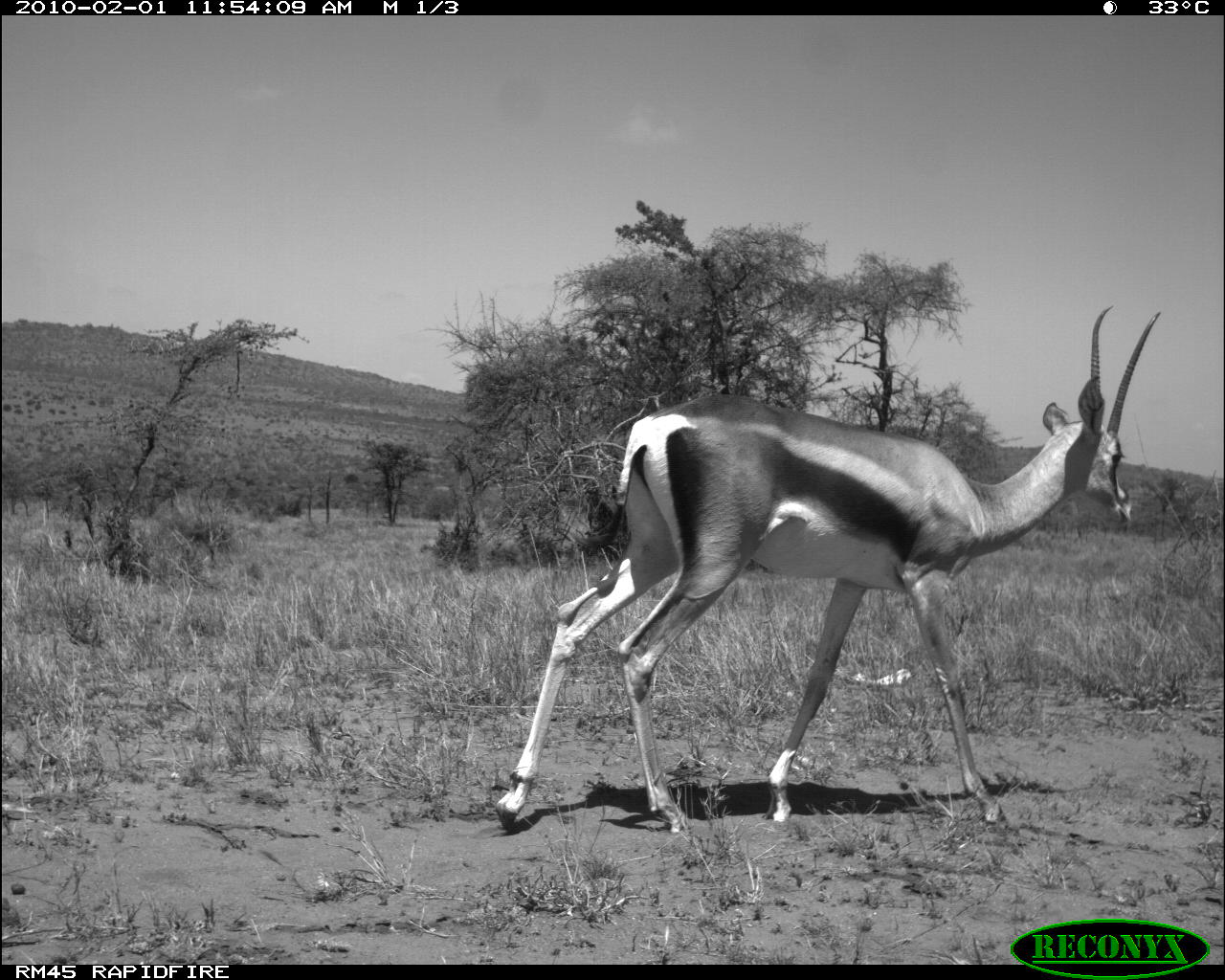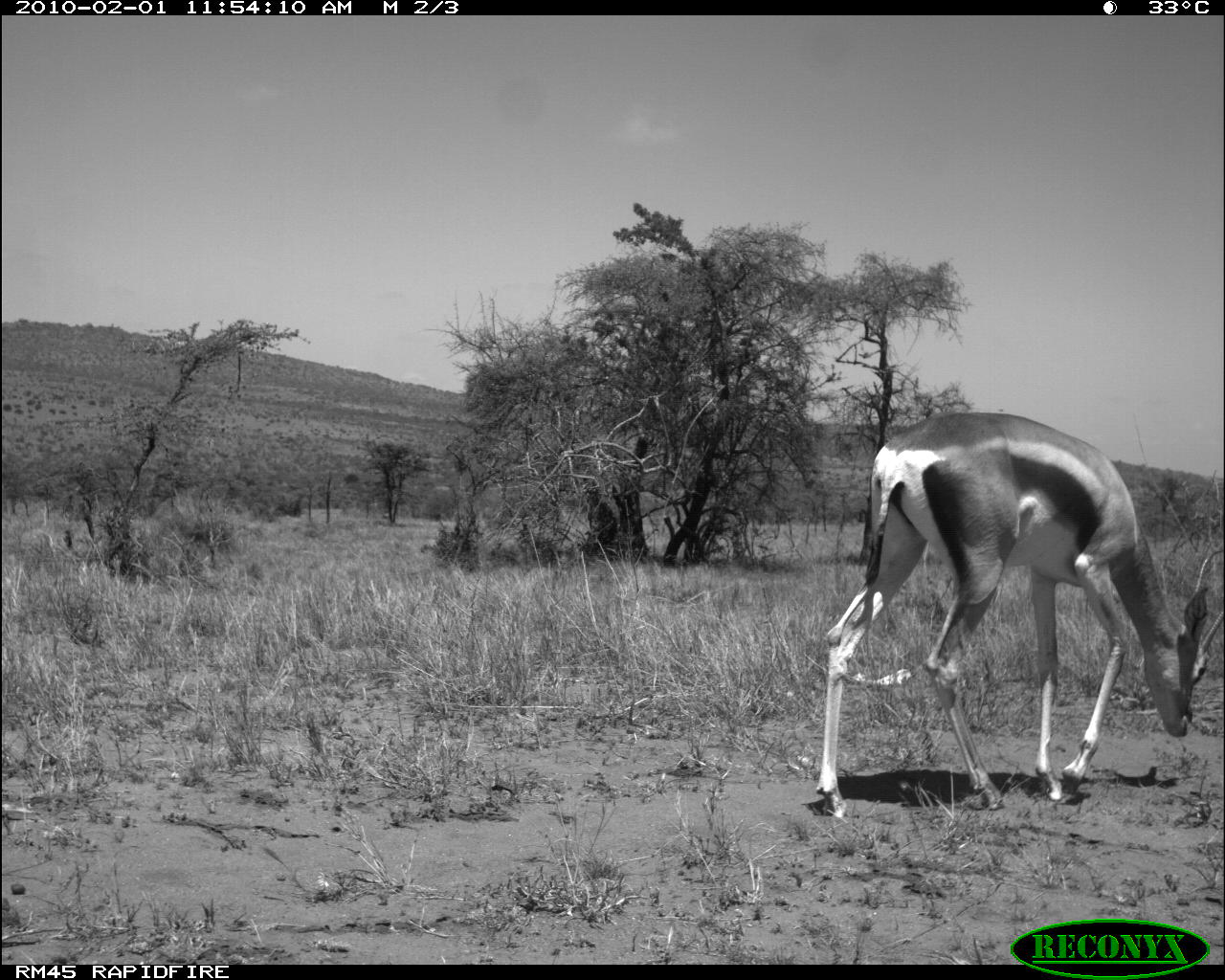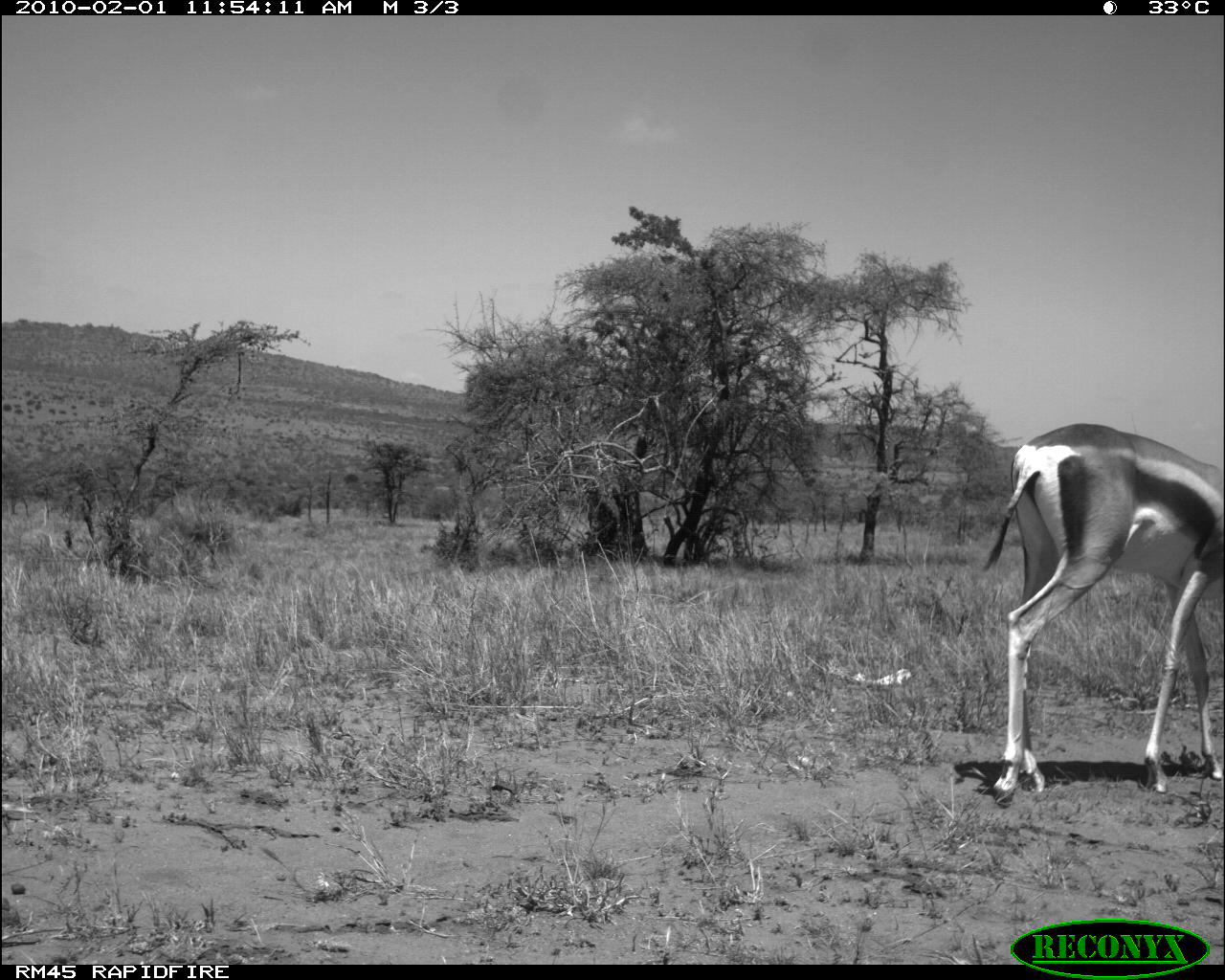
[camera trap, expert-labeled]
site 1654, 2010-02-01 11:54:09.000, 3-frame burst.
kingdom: Animalia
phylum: Chordata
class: Mammalia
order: Artiodactyla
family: Bovidae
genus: Nanger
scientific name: Nanger granti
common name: grant's gazelle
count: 1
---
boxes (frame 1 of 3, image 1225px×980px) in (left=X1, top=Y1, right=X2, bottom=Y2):
nanger granti: (left=493, top=304, right=1162, bottom=830)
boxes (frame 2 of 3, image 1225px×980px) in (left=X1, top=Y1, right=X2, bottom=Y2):
nanger granti: (left=816, top=410, right=1225, bottom=817)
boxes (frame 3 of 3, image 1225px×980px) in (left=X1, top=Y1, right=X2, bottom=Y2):
nanger granti: (left=981, top=422, right=1225, bottom=807)